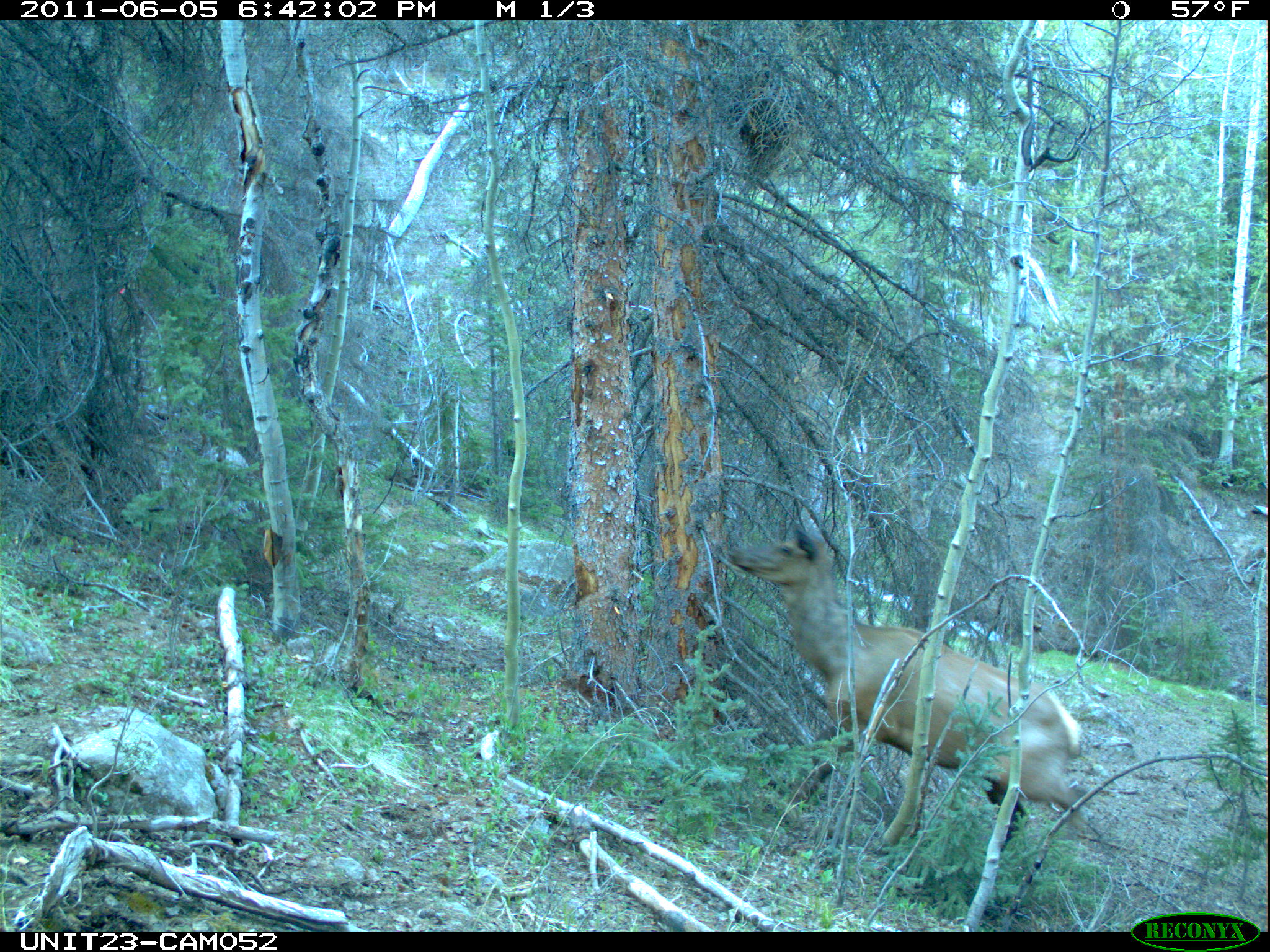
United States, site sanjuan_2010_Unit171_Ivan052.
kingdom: Animalia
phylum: Chordata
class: Mammalia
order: Artiodactyla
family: Cervidae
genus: Cervus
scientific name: Cervus elaphus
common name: red deer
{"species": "Cervus elaphus (red deer)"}